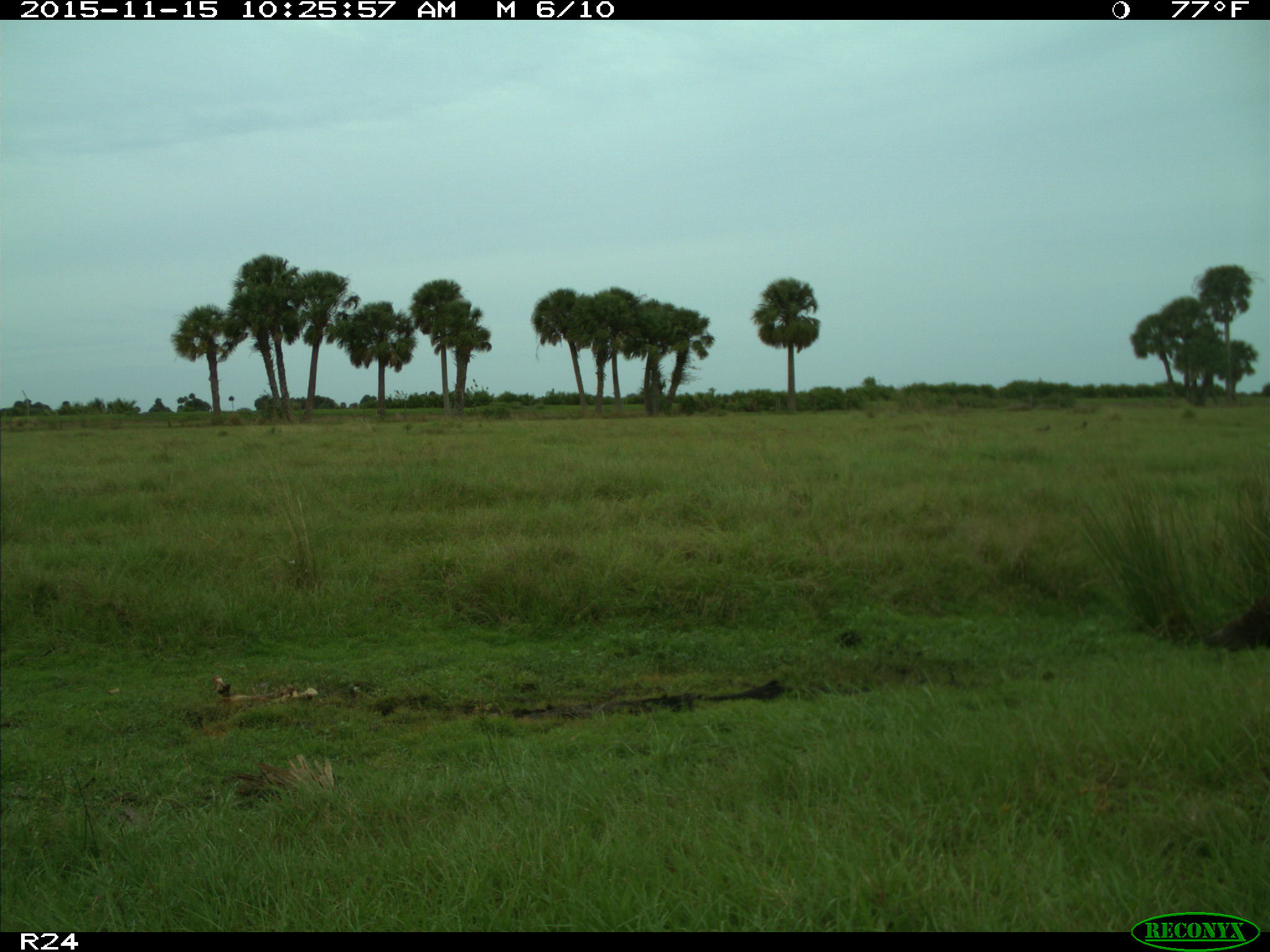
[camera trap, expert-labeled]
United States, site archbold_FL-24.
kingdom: Animalia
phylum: Chordata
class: Aves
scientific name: Aves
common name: birds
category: unidentified bird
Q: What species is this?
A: Unidentified bird (birds) (Aves).